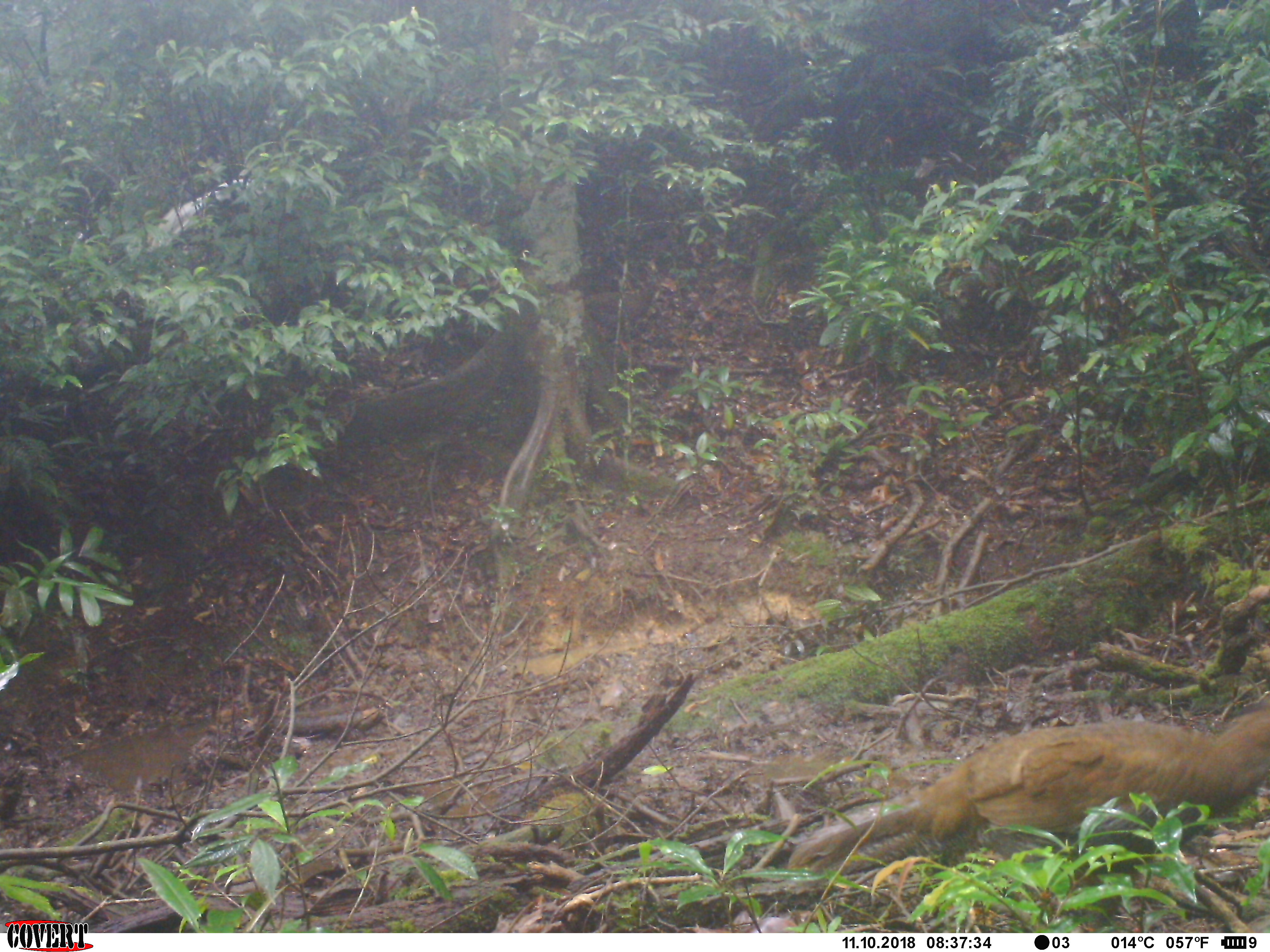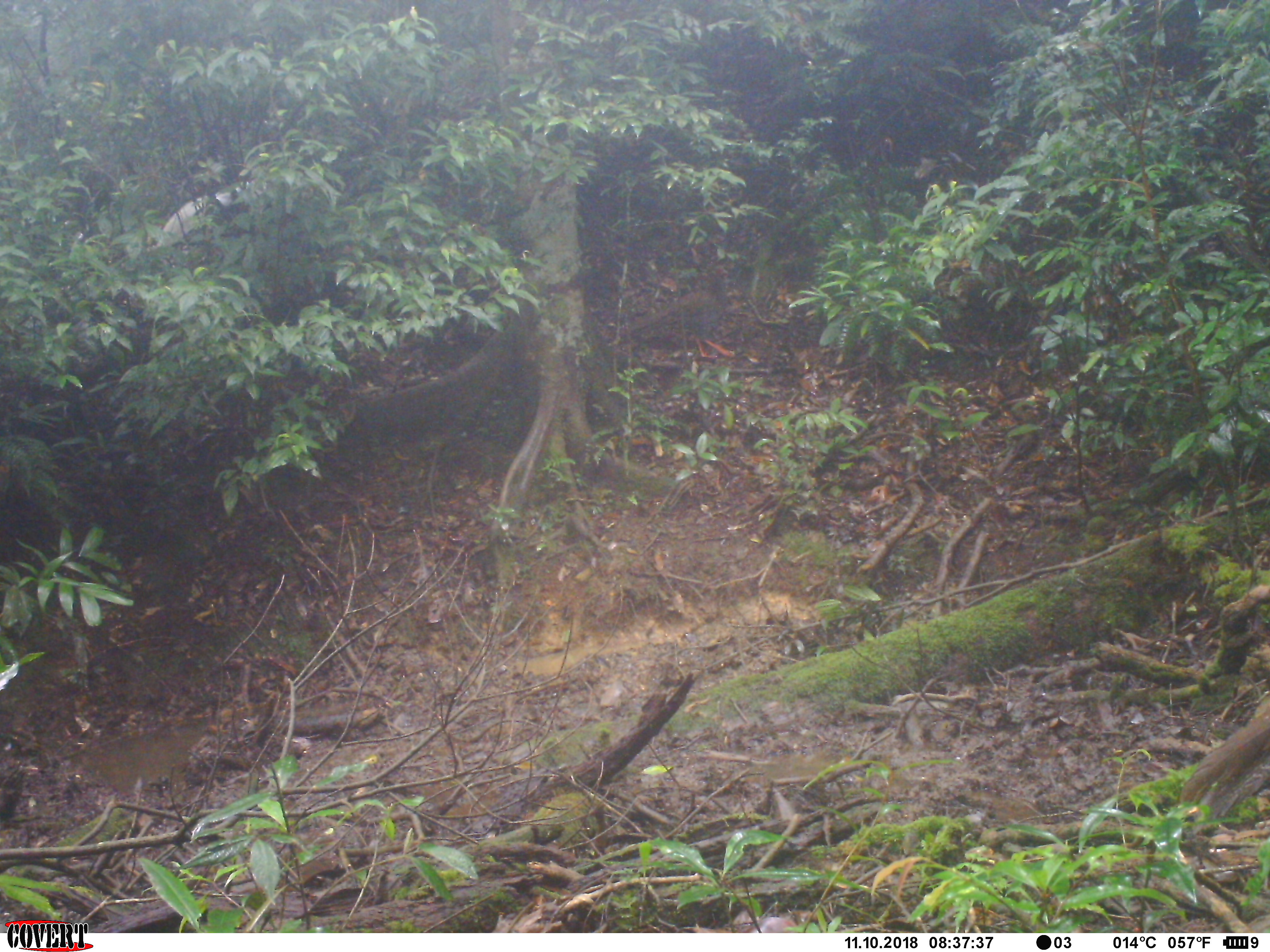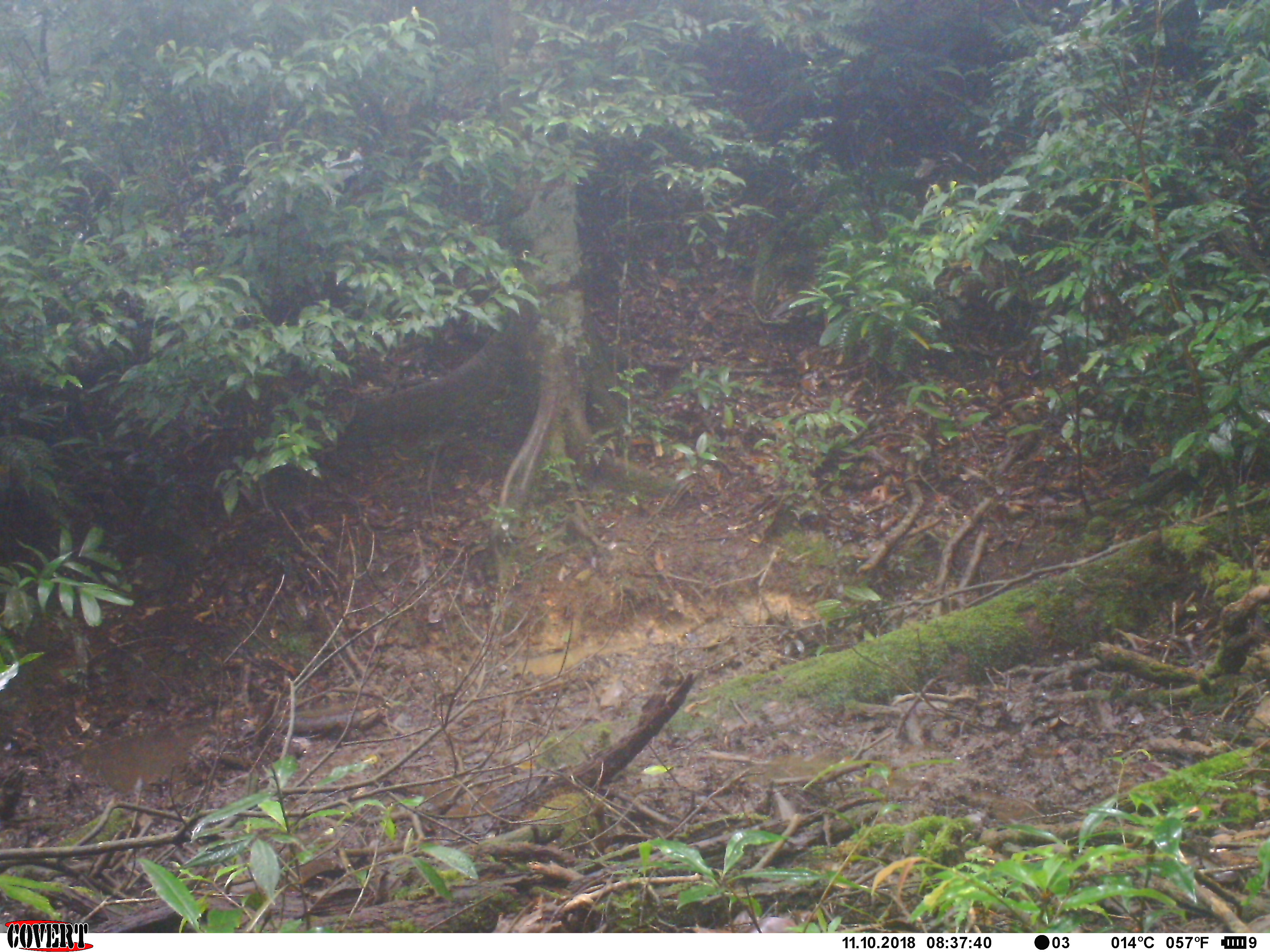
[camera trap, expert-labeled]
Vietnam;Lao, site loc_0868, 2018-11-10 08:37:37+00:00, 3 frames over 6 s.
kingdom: Animalia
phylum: Chordata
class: Aves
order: Galliformes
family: Phasianidae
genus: Lophura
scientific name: Lophura nycthemera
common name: silver pheasant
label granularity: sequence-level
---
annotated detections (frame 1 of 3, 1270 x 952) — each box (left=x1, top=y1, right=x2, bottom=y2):
silver pheasant: (left=787, top=707, right=1270, bottom=878)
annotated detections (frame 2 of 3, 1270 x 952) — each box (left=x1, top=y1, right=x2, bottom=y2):
silver pheasant: (left=1177, top=693, right=1270, bottom=827); (left=610, top=267, right=738, bottom=363)